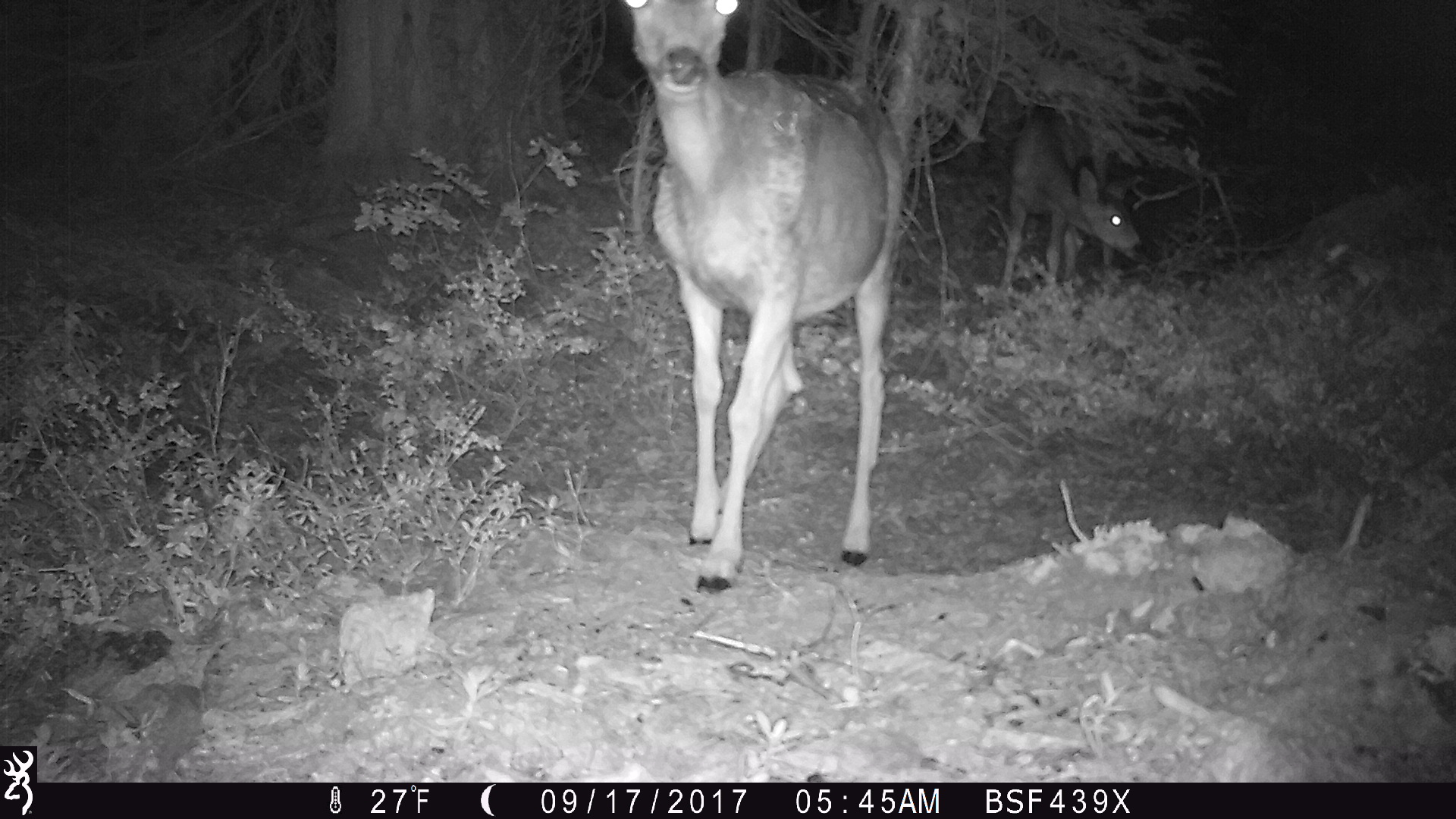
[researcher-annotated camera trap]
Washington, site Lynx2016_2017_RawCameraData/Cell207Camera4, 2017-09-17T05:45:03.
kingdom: Animalia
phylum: Chordata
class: Mammalia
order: Artiodactyla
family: Cervidae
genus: Odocoileus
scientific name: Odocoileus hemionus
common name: mule deer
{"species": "Odocoileus hemionus (mule deer)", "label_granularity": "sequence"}